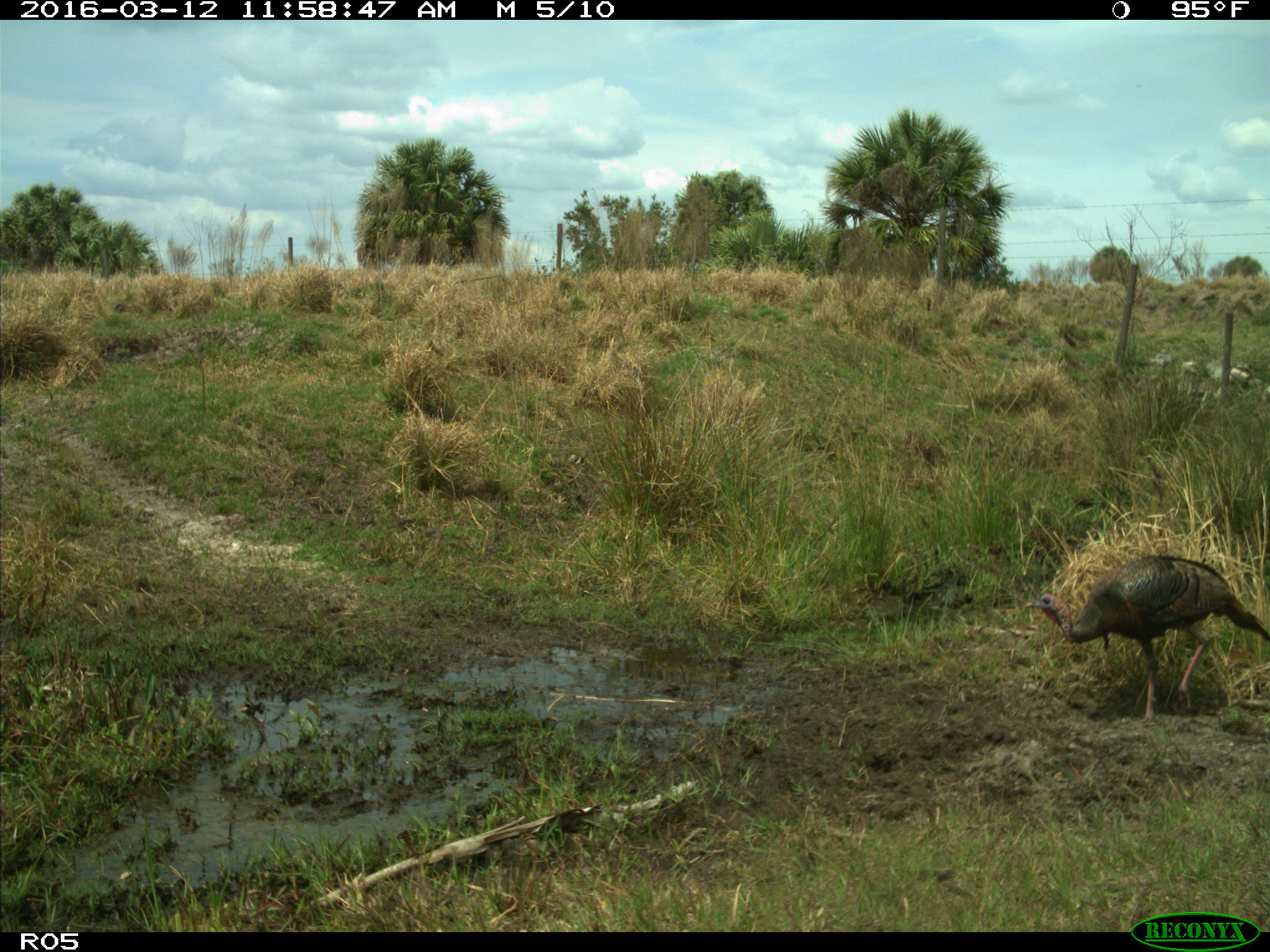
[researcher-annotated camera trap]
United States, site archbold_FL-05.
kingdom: Animalia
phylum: Chordata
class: Aves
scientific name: Aves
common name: birds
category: unidentified bird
Unidentified bird (birds) (Aves).